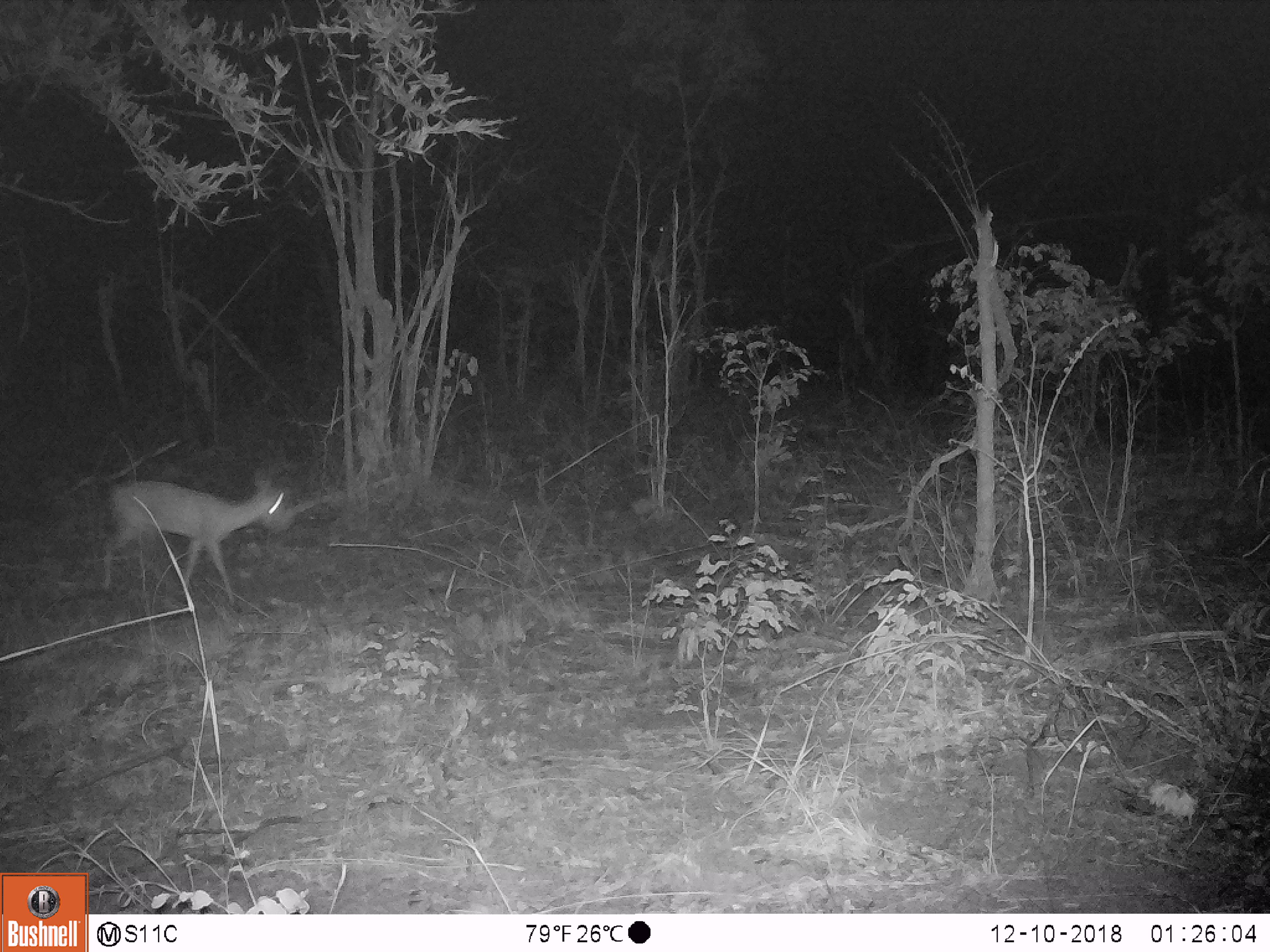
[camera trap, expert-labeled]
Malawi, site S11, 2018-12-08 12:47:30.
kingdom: Animalia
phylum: Chordata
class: Mammalia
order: Artiodactyla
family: Bovidae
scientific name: Antilopinae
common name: small antelope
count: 1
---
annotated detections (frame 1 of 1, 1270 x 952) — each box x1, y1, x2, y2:
small antelope: 89, 458, 312, 611